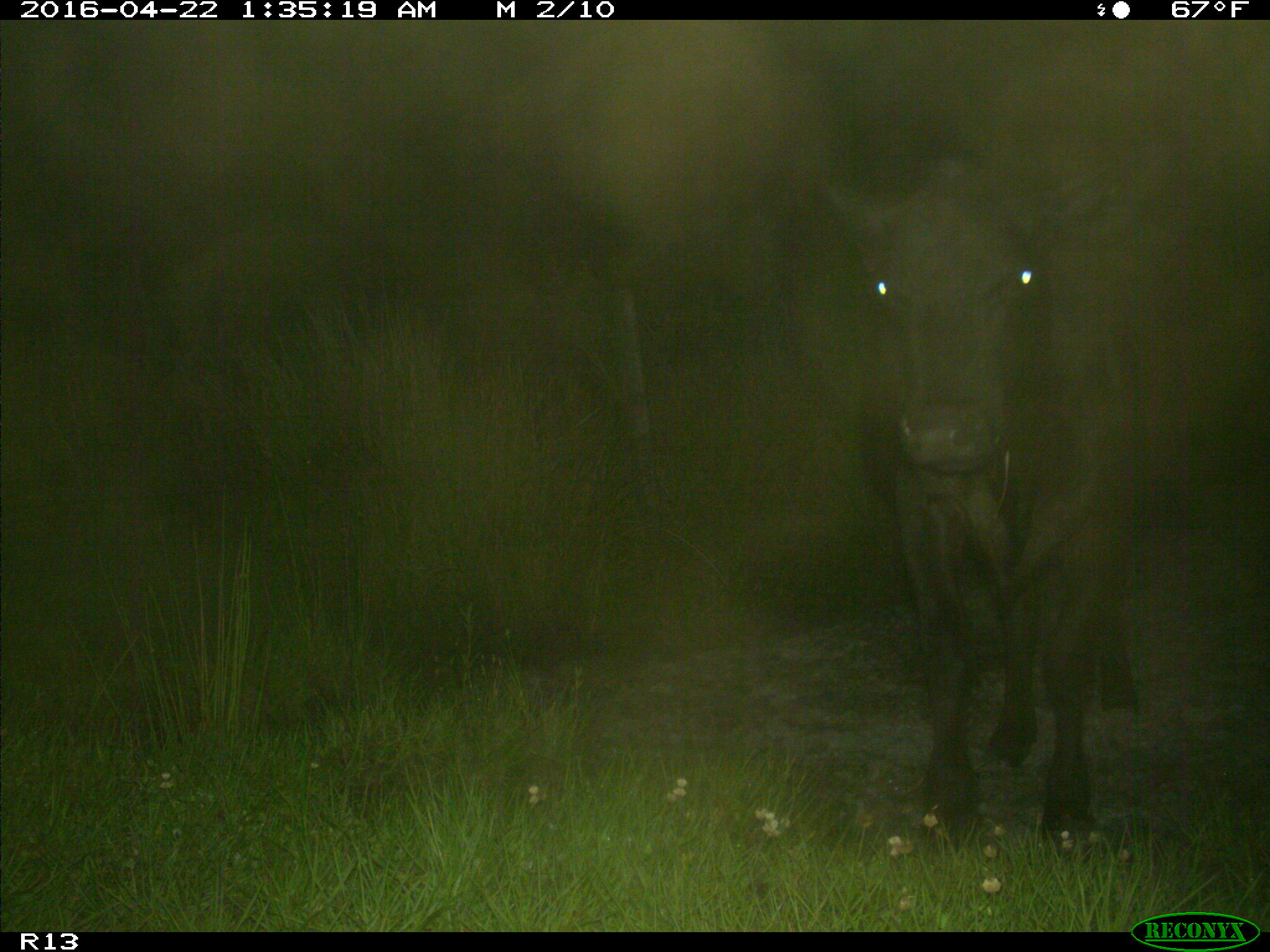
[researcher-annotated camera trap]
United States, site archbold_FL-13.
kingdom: Animalia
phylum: Chordata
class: Mammalia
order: Artiodactyla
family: Bovidae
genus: Bos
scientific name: Bos taurus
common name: domestic cow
Bos taurus (domestic cow).